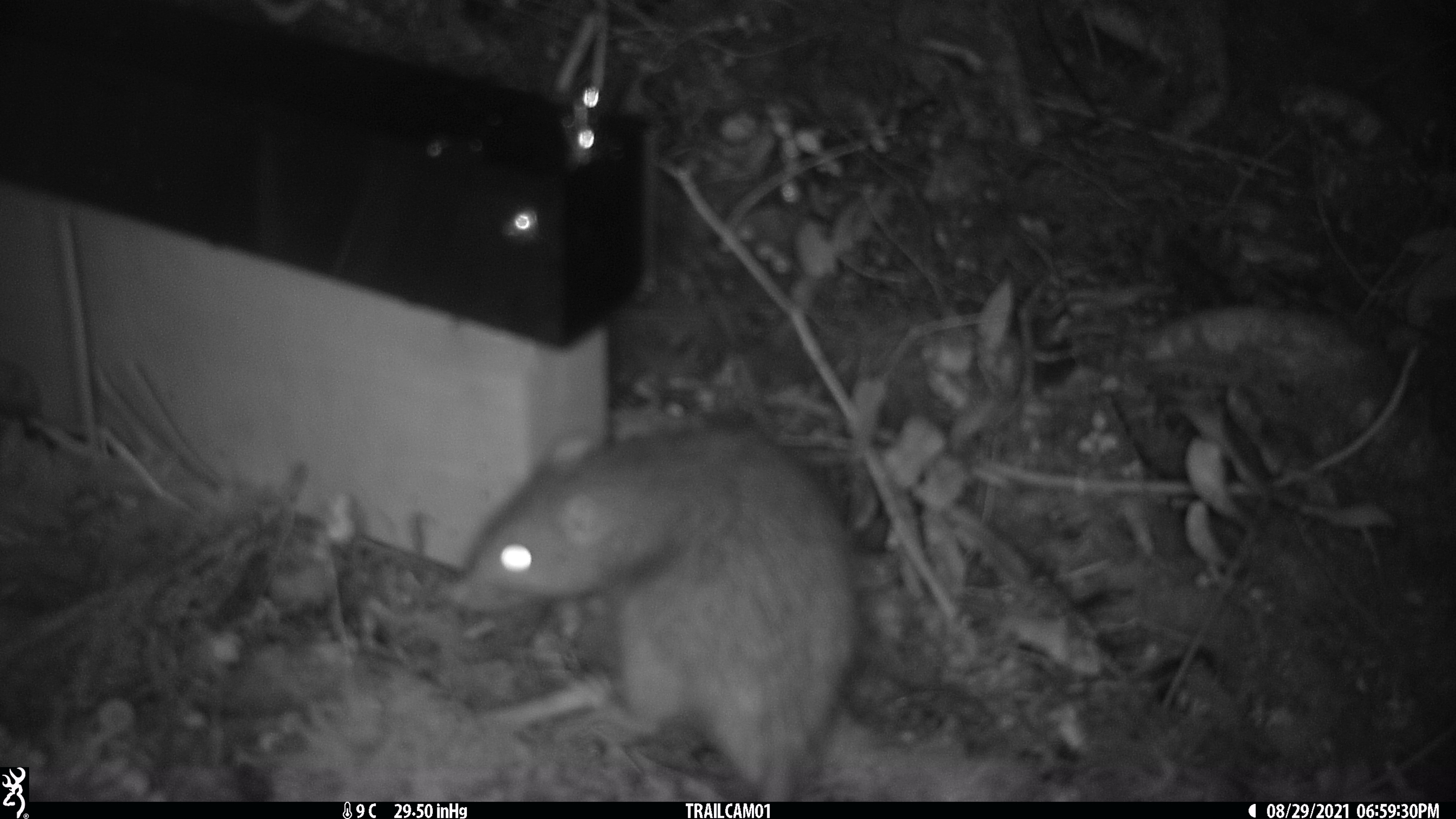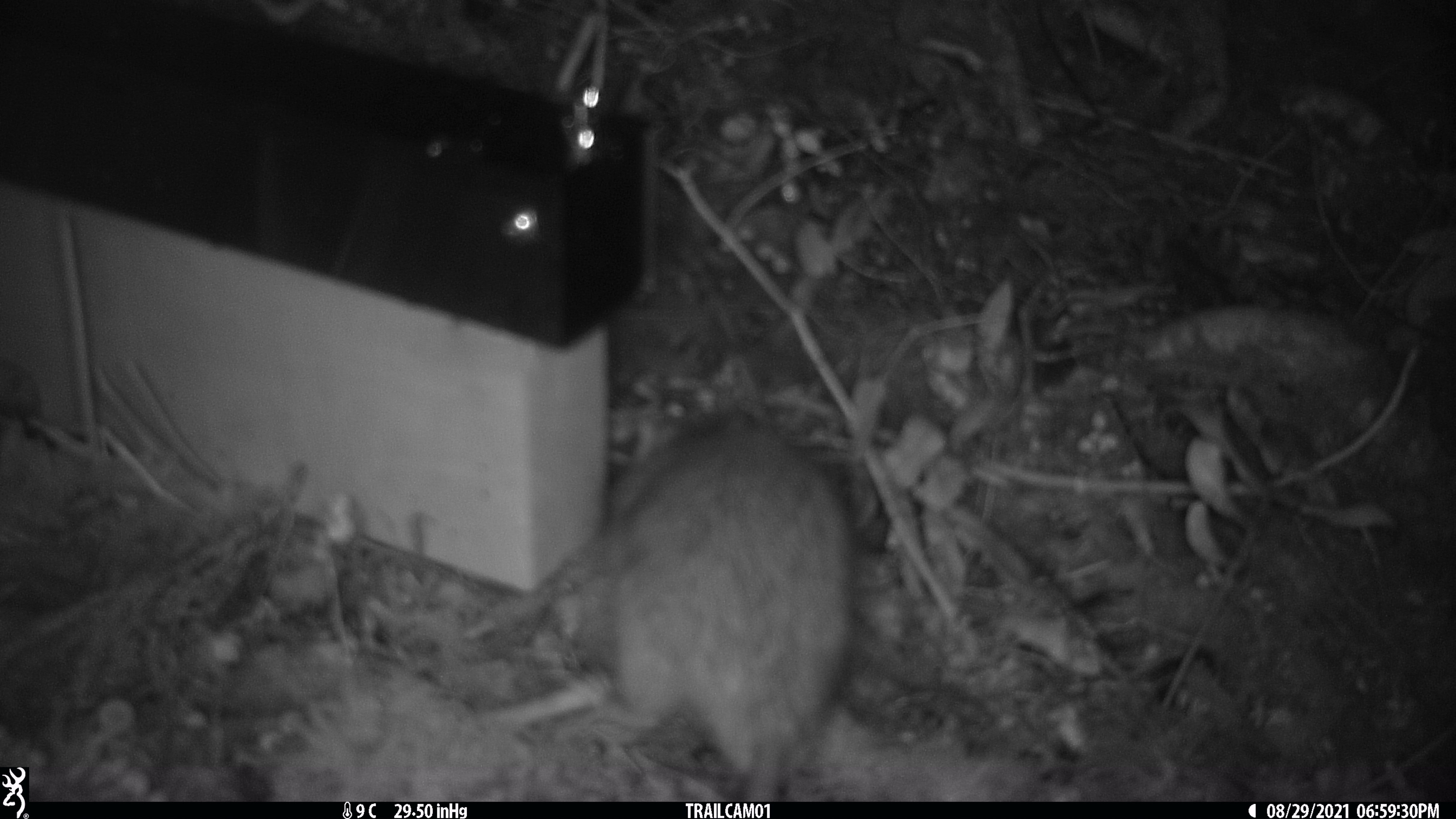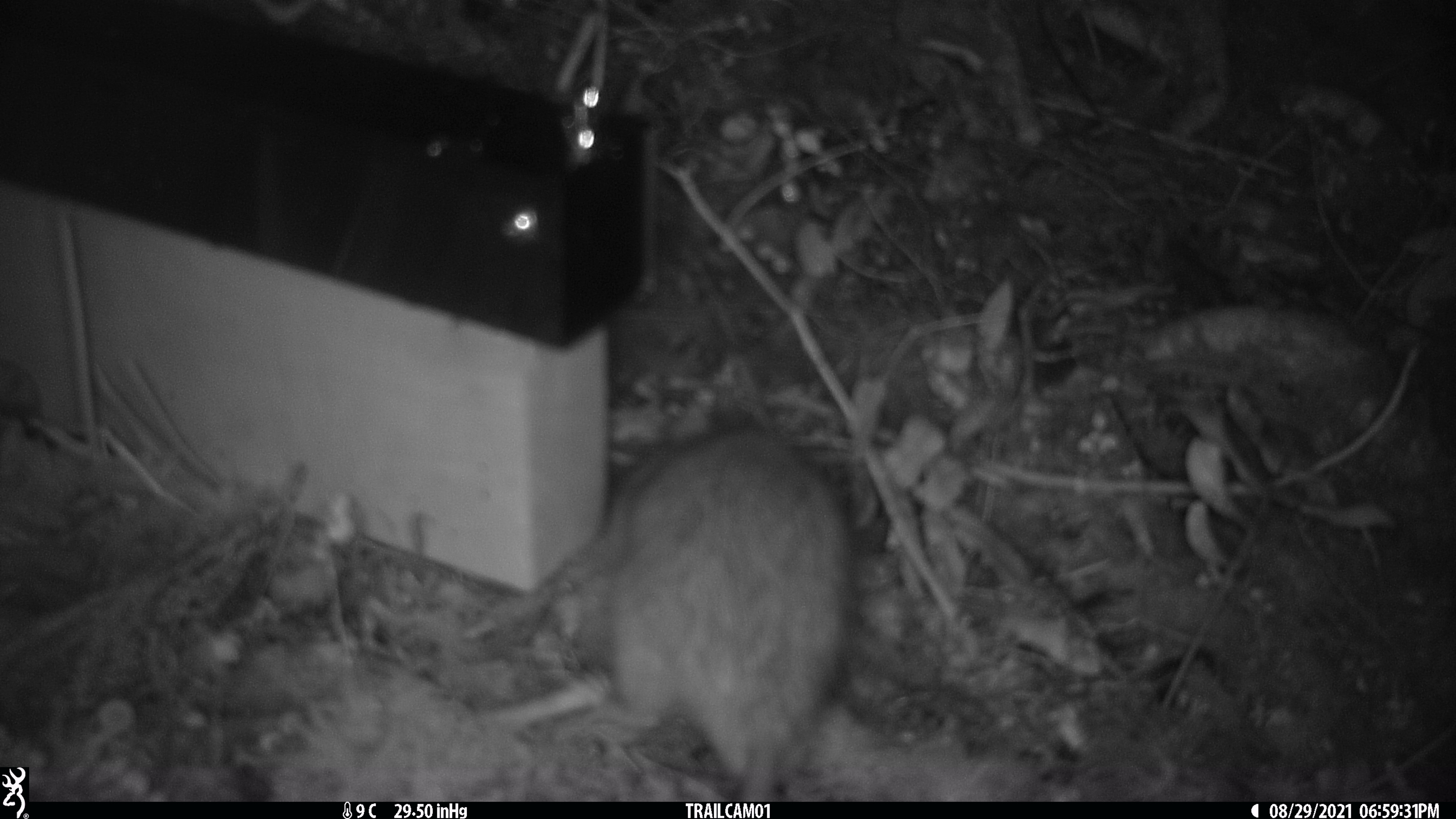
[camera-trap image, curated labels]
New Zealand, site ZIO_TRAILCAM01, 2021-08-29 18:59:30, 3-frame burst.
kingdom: Animalia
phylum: Chordata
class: Mammalia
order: Rodentia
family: Muridae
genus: Rattus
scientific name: Rattus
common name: rat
Rat (Rattus).